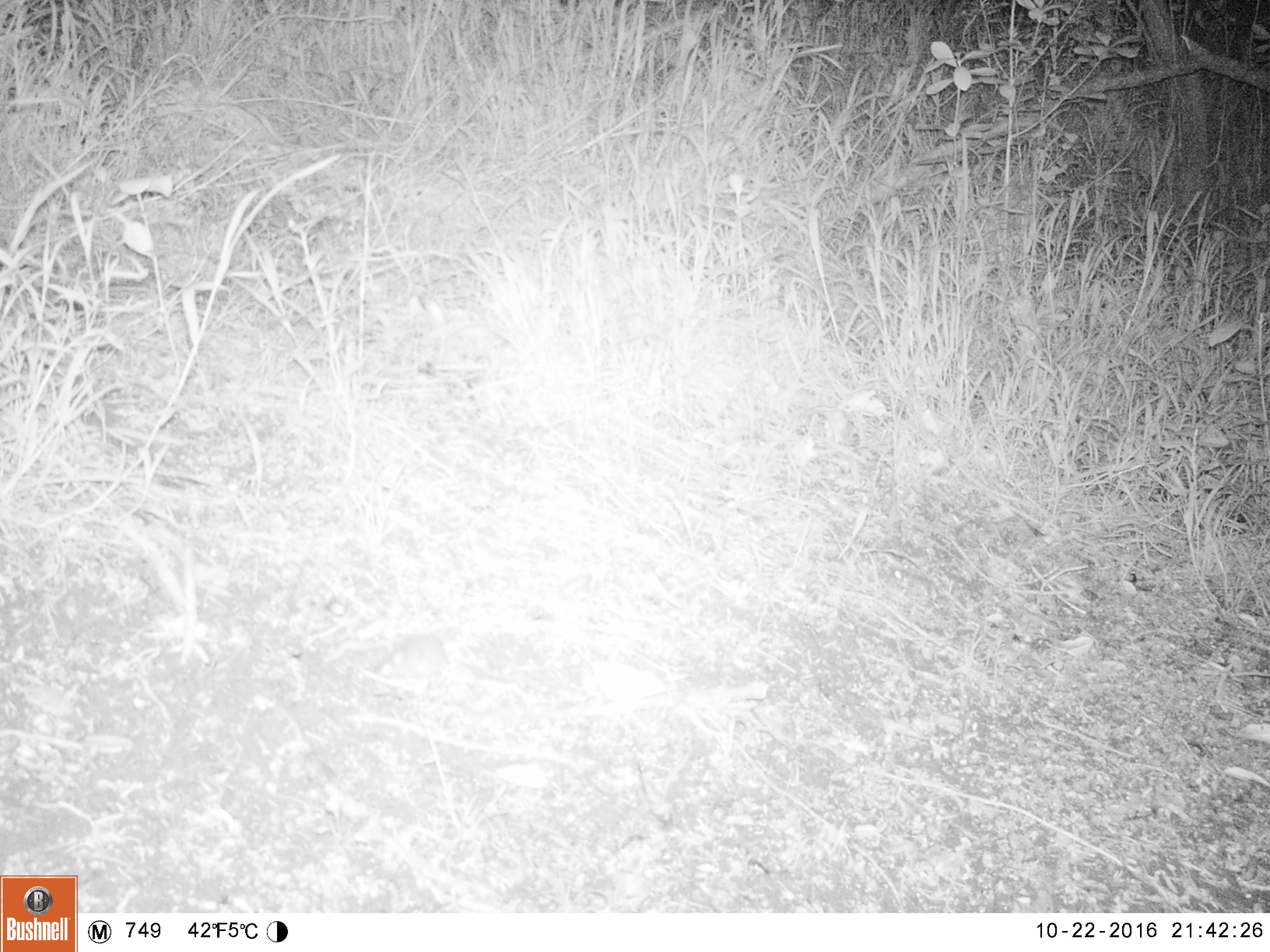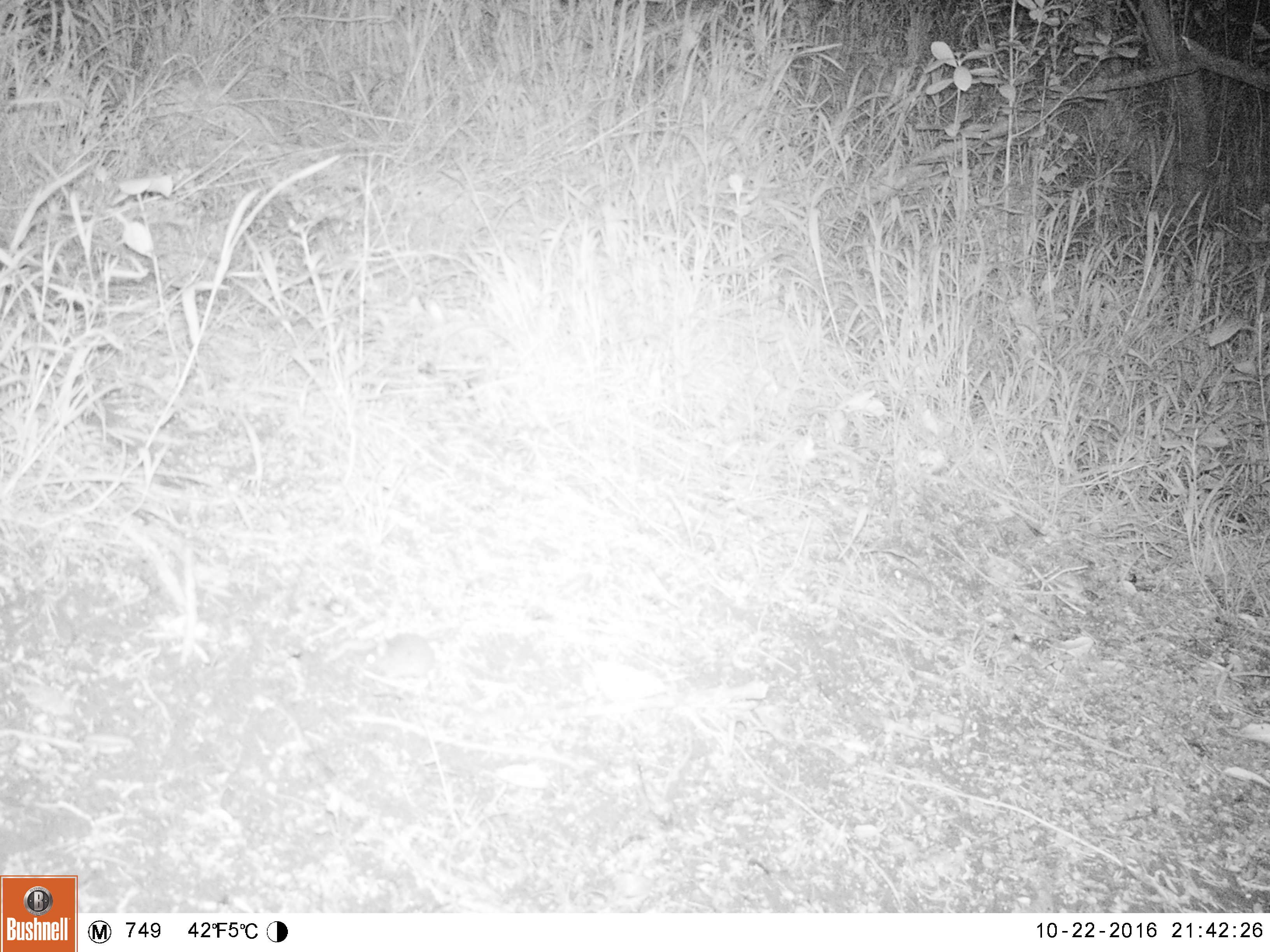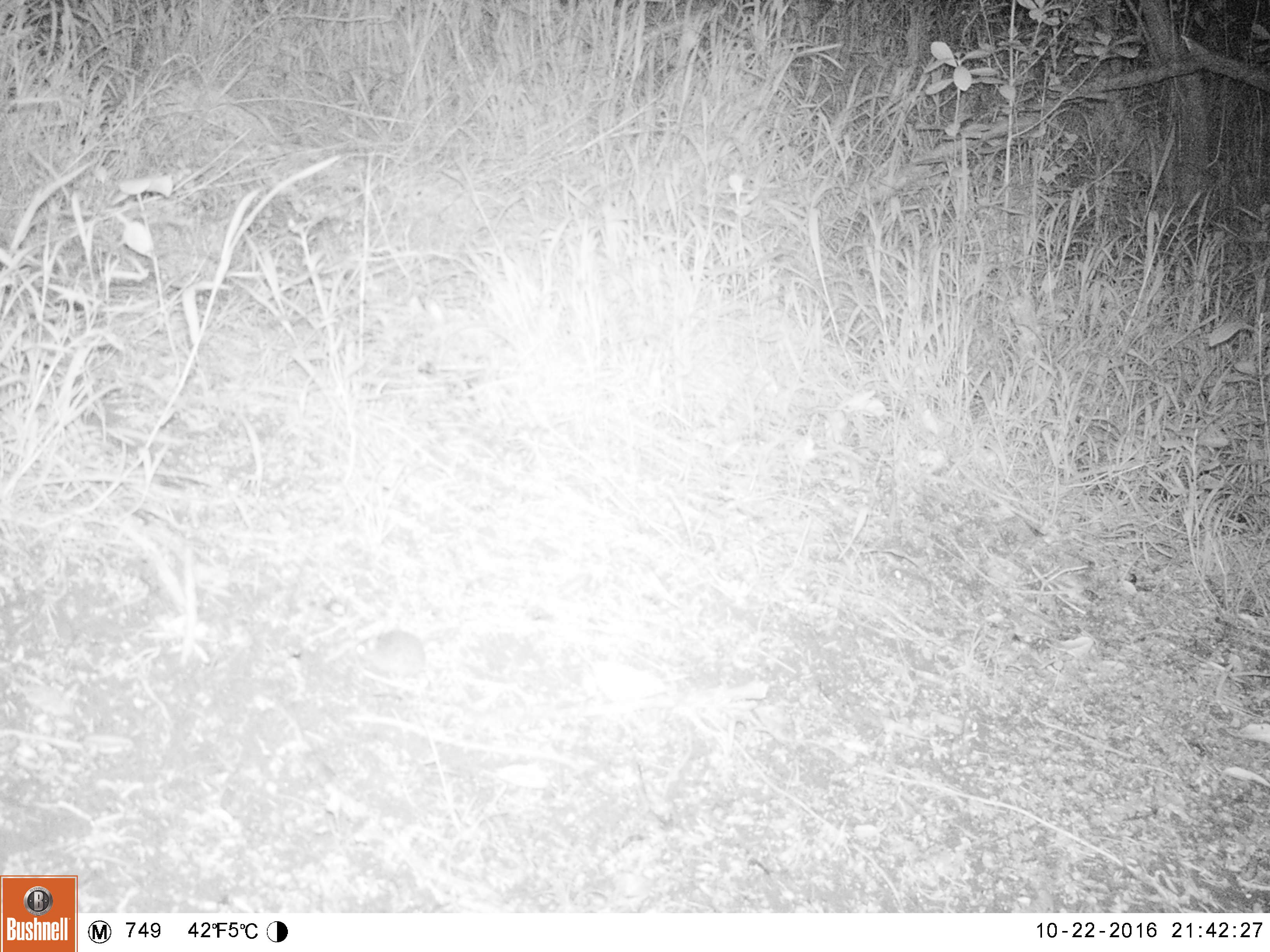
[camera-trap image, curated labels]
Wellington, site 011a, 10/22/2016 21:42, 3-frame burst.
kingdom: Animalia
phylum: Chordata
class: Mammalia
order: Rodentia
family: Muridae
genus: Mus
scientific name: Mus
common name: mouse